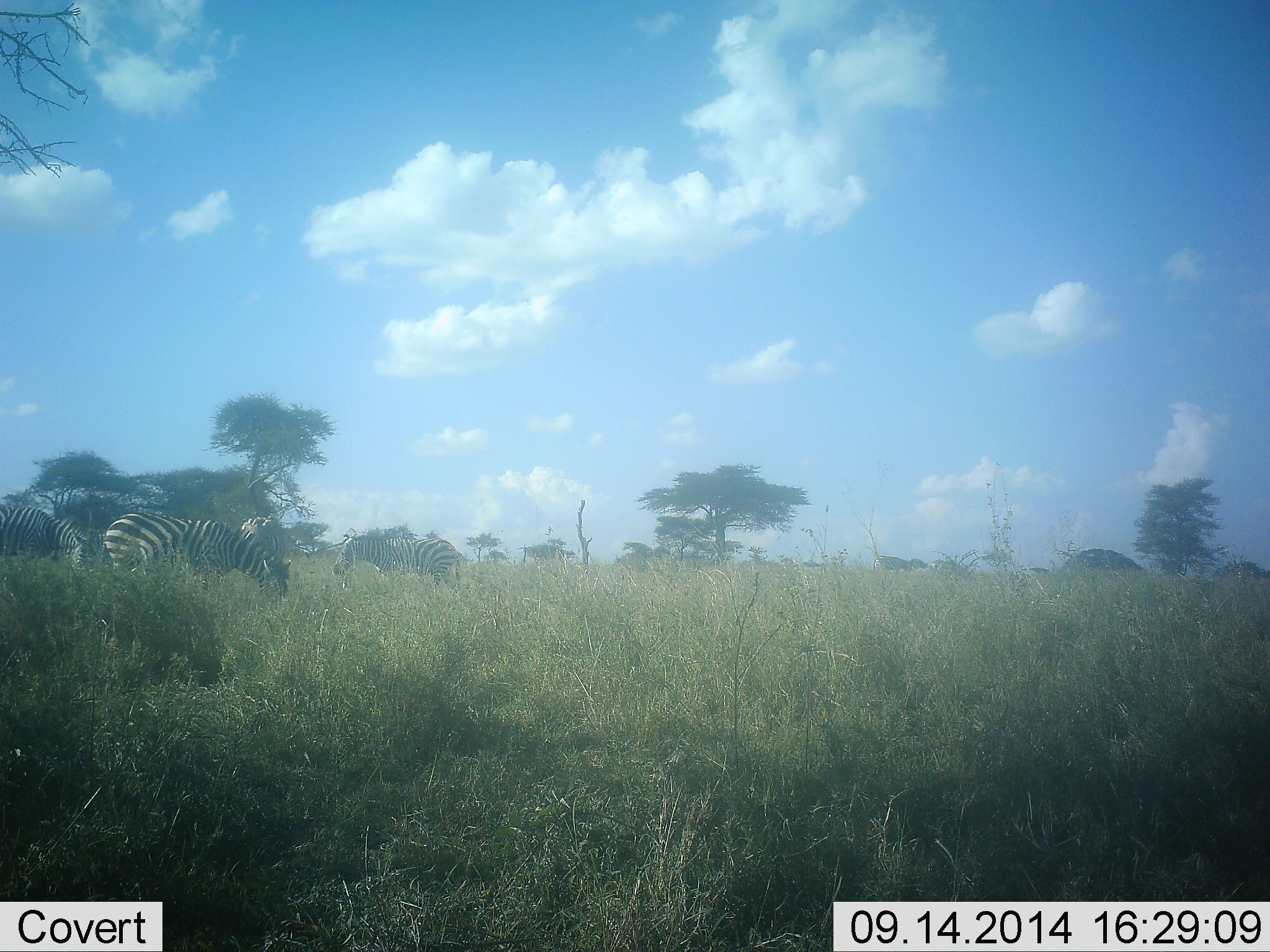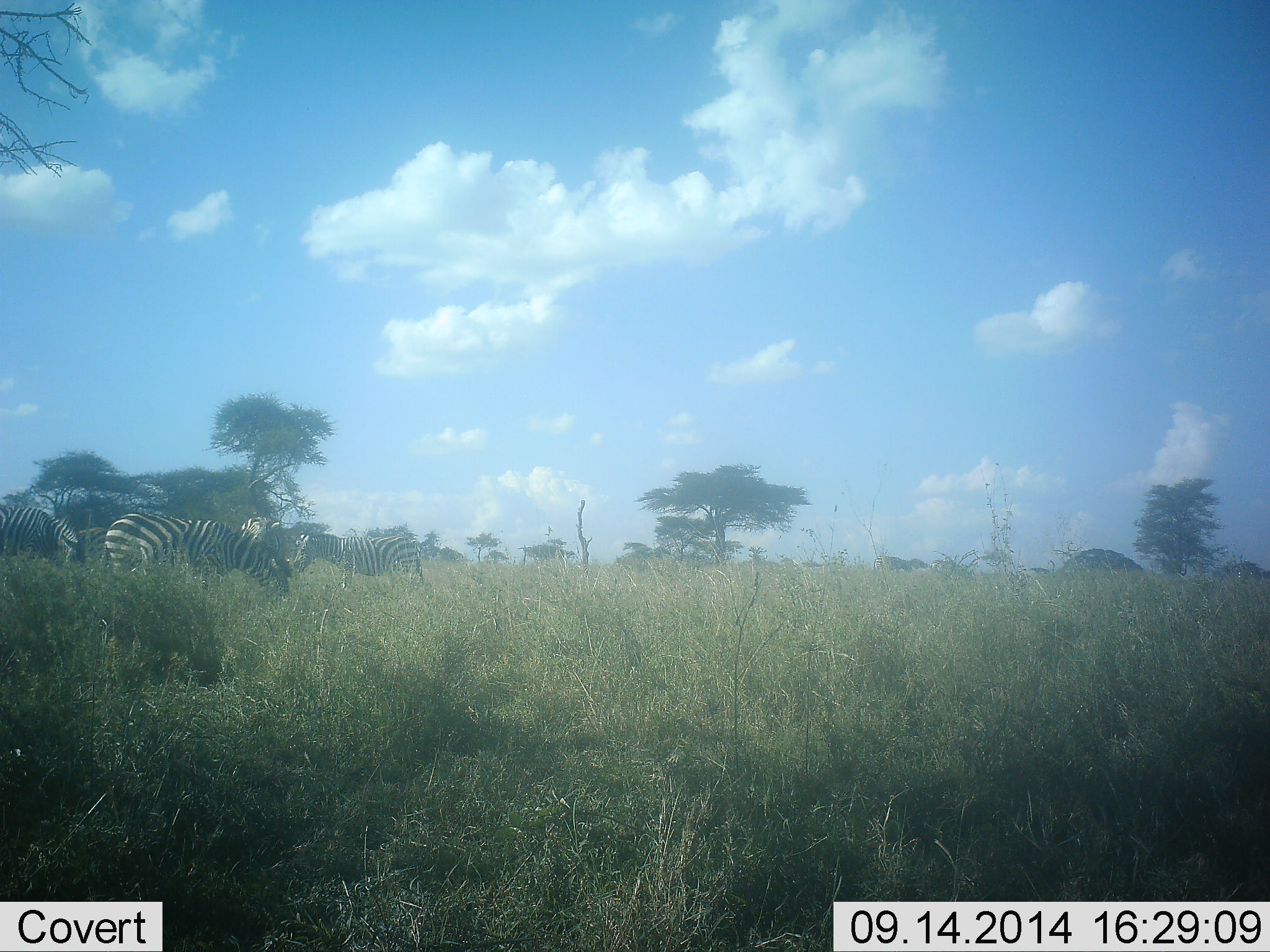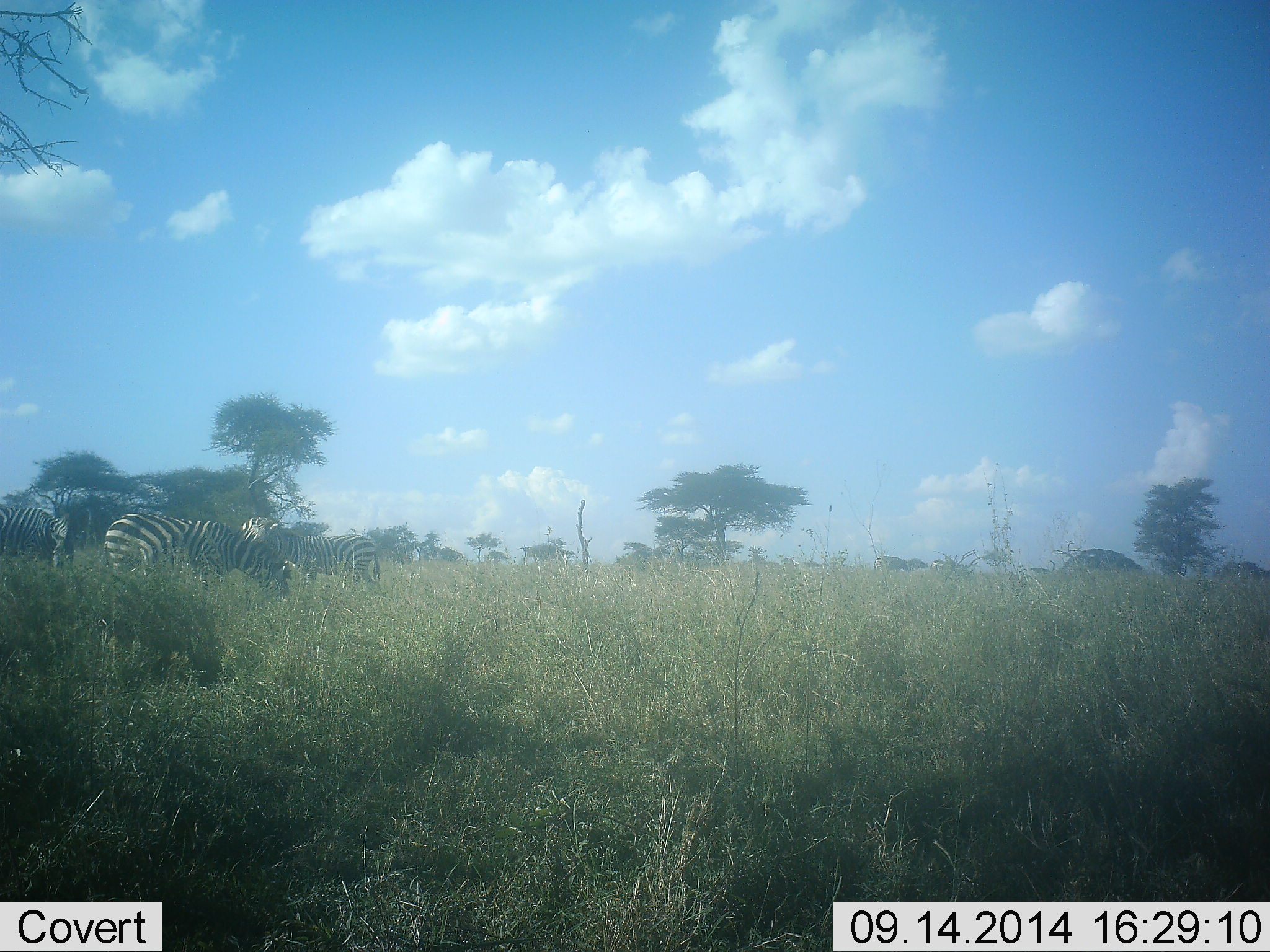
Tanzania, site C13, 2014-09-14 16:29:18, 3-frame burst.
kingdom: Animalia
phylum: Chordata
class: Mammalia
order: Perissodactyla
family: Equidae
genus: Equus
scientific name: Equus quagga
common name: plains zebra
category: zebra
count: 4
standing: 36%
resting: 0%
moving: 45%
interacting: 0%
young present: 0%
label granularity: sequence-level